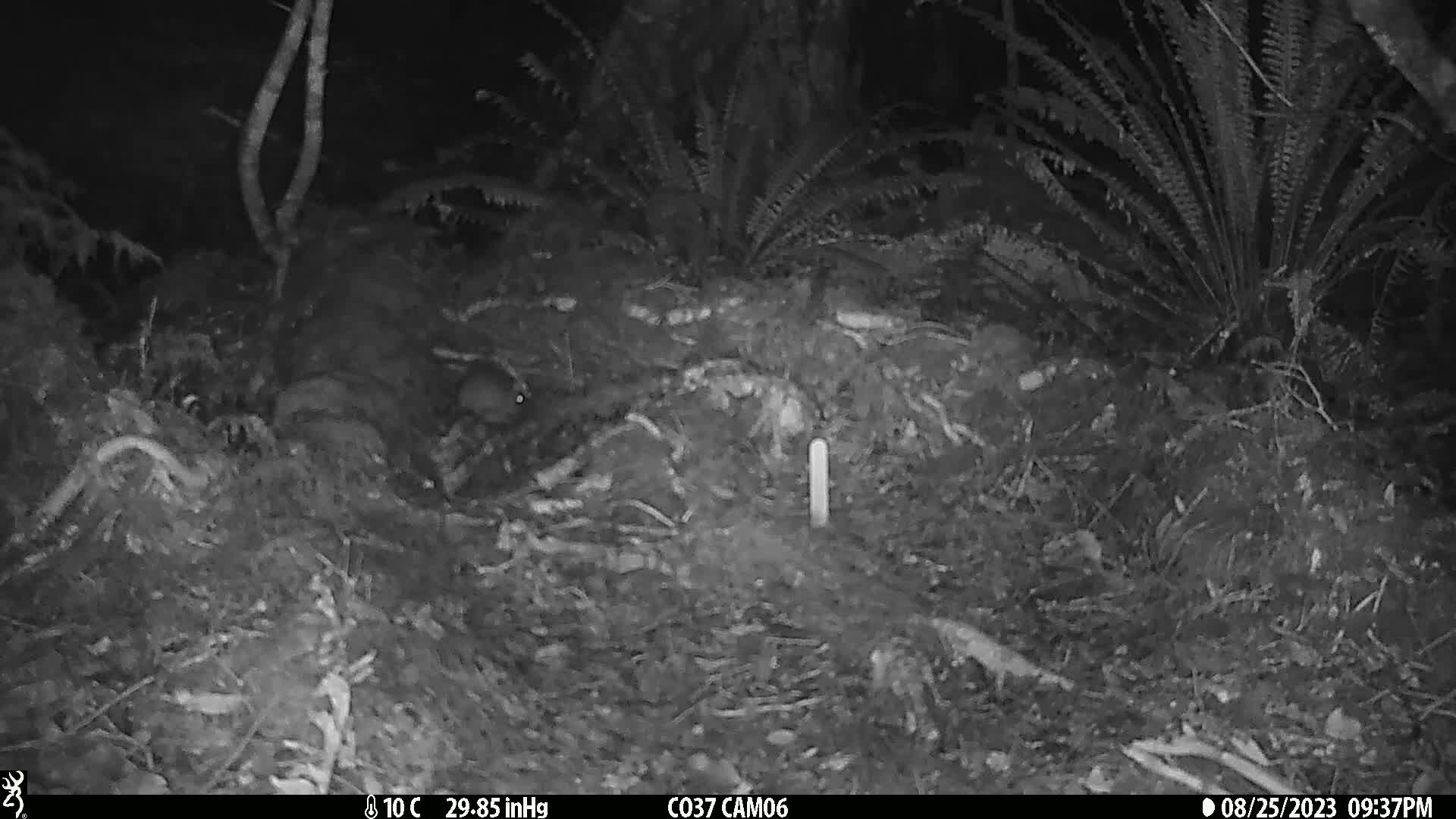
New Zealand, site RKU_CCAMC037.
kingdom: Animalia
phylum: Chordata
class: Mammalia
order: Rodentia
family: Muridae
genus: Rattus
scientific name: Rattus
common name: rat